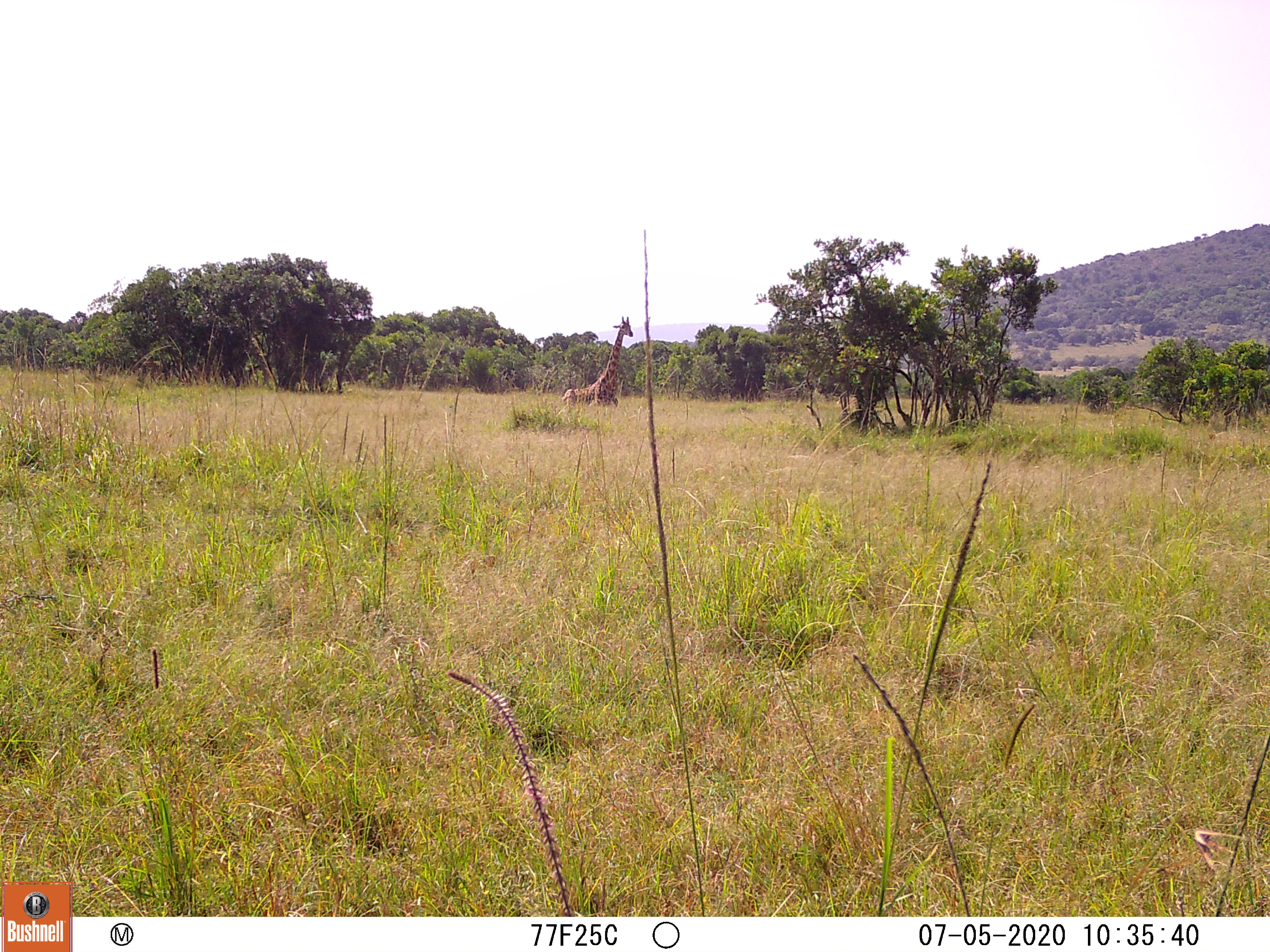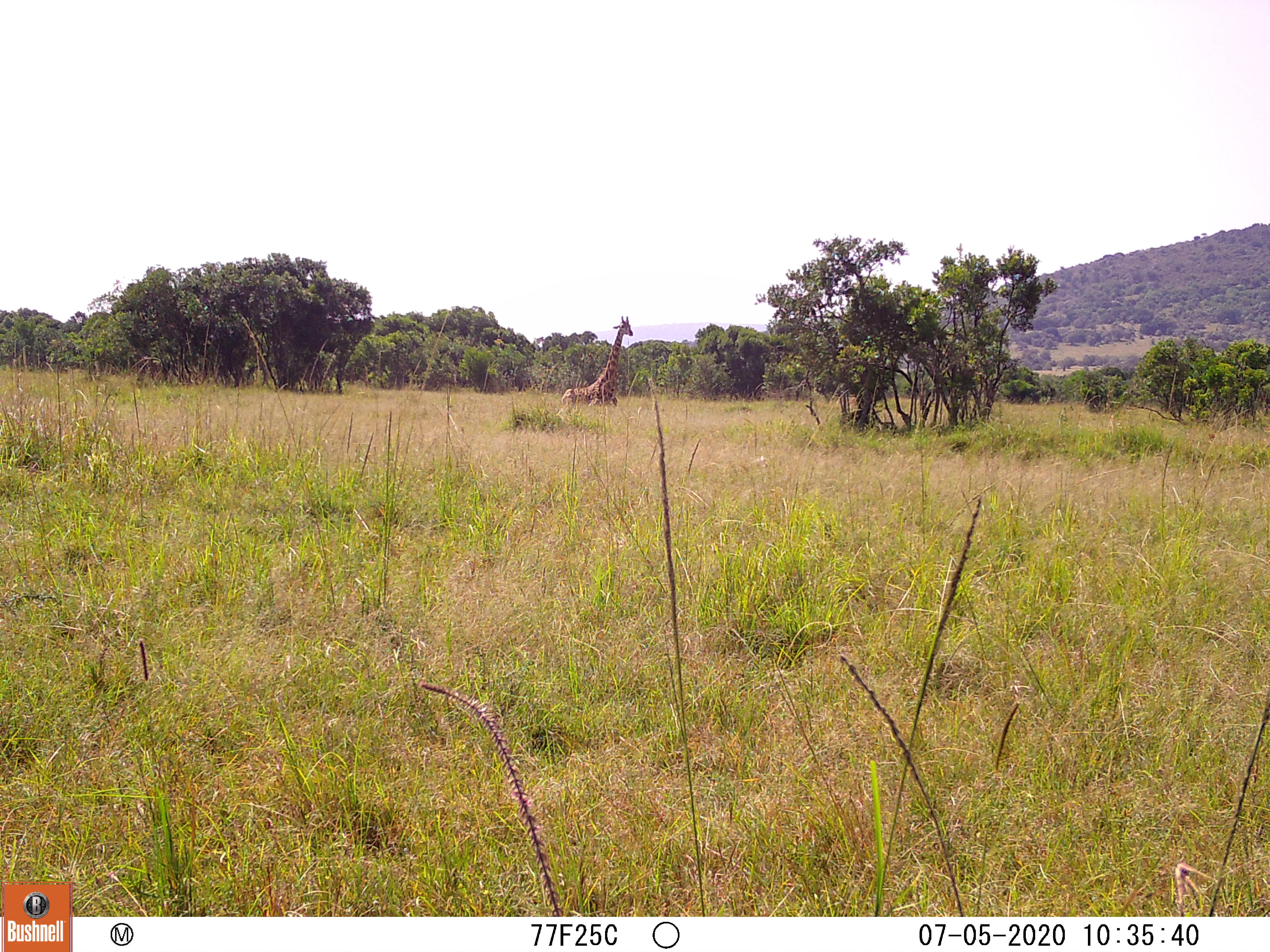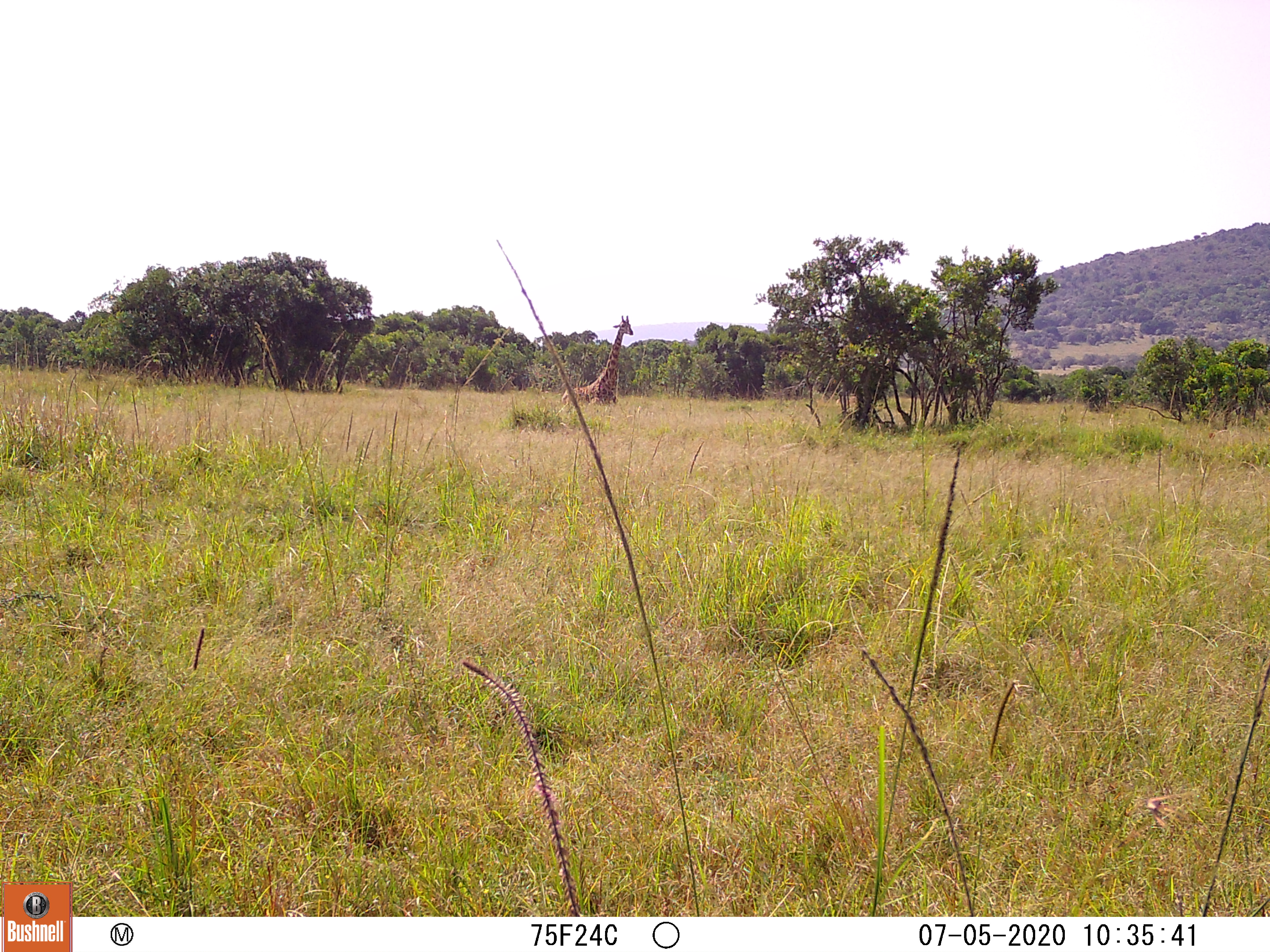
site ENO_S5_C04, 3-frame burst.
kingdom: Animalia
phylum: Chordata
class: Mammalia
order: Artiodactyla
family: Giraffidae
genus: Giraffa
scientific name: Giraffa camelopardalis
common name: giraffe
Giraffe (Giraffa camelopardalis), count 1. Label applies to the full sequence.